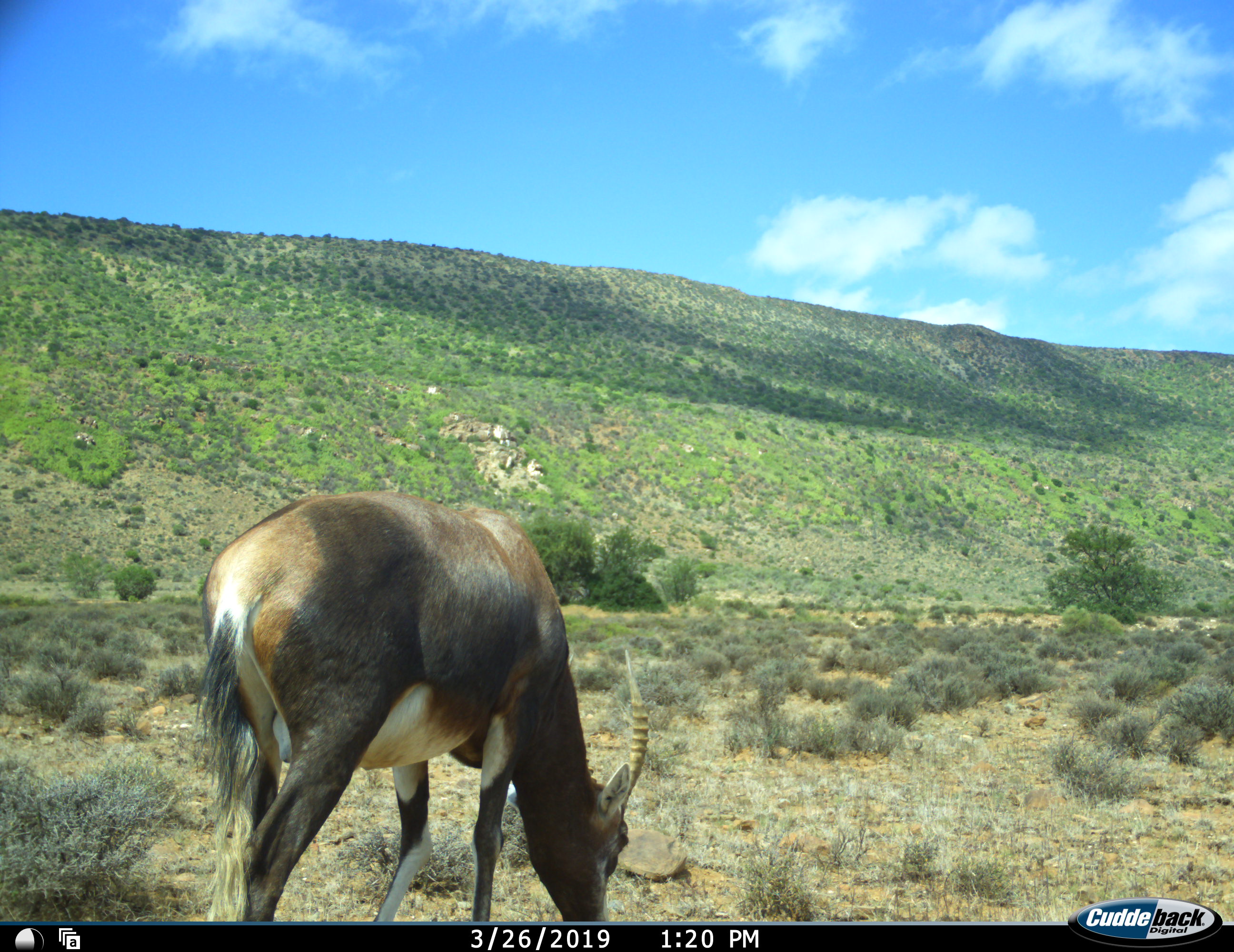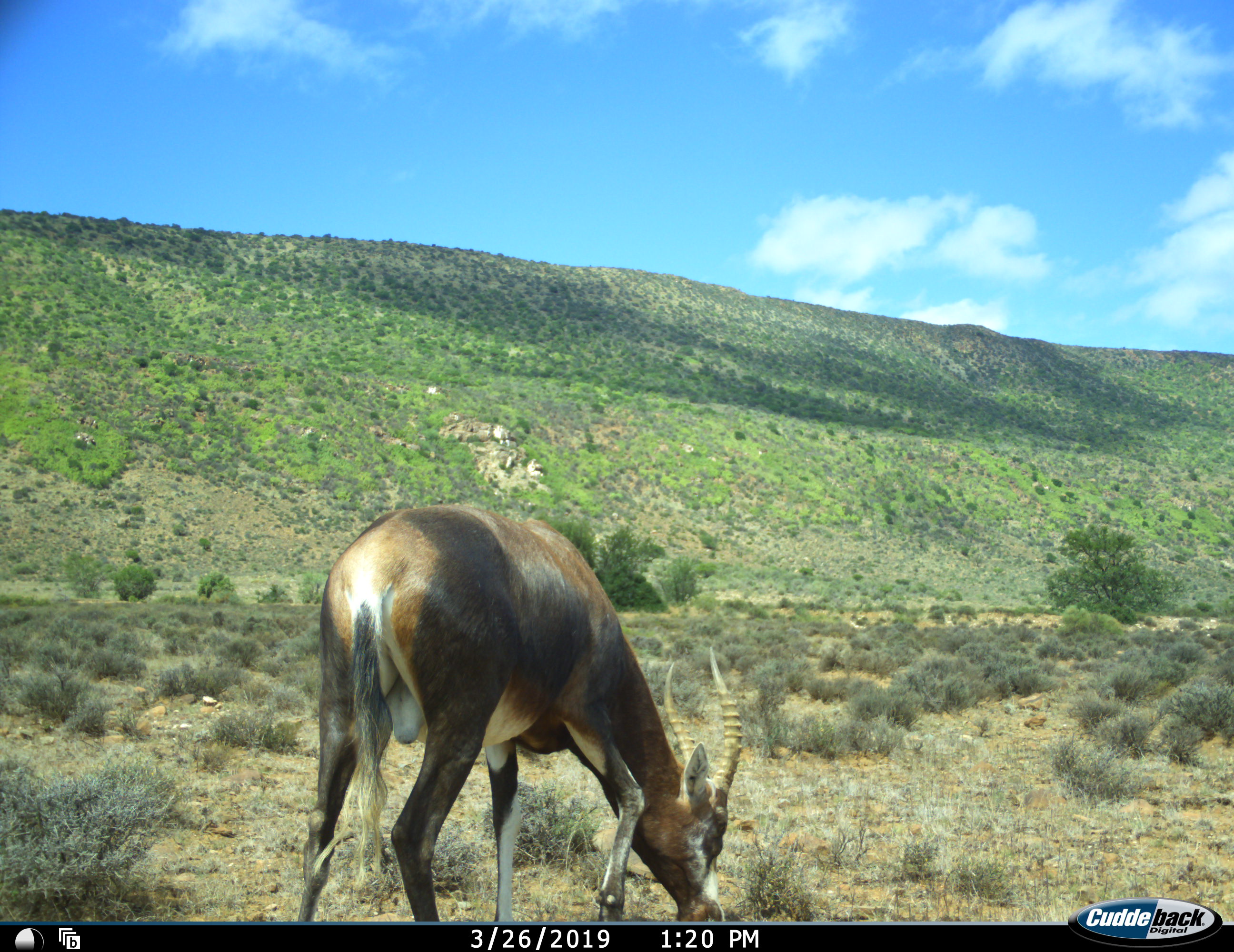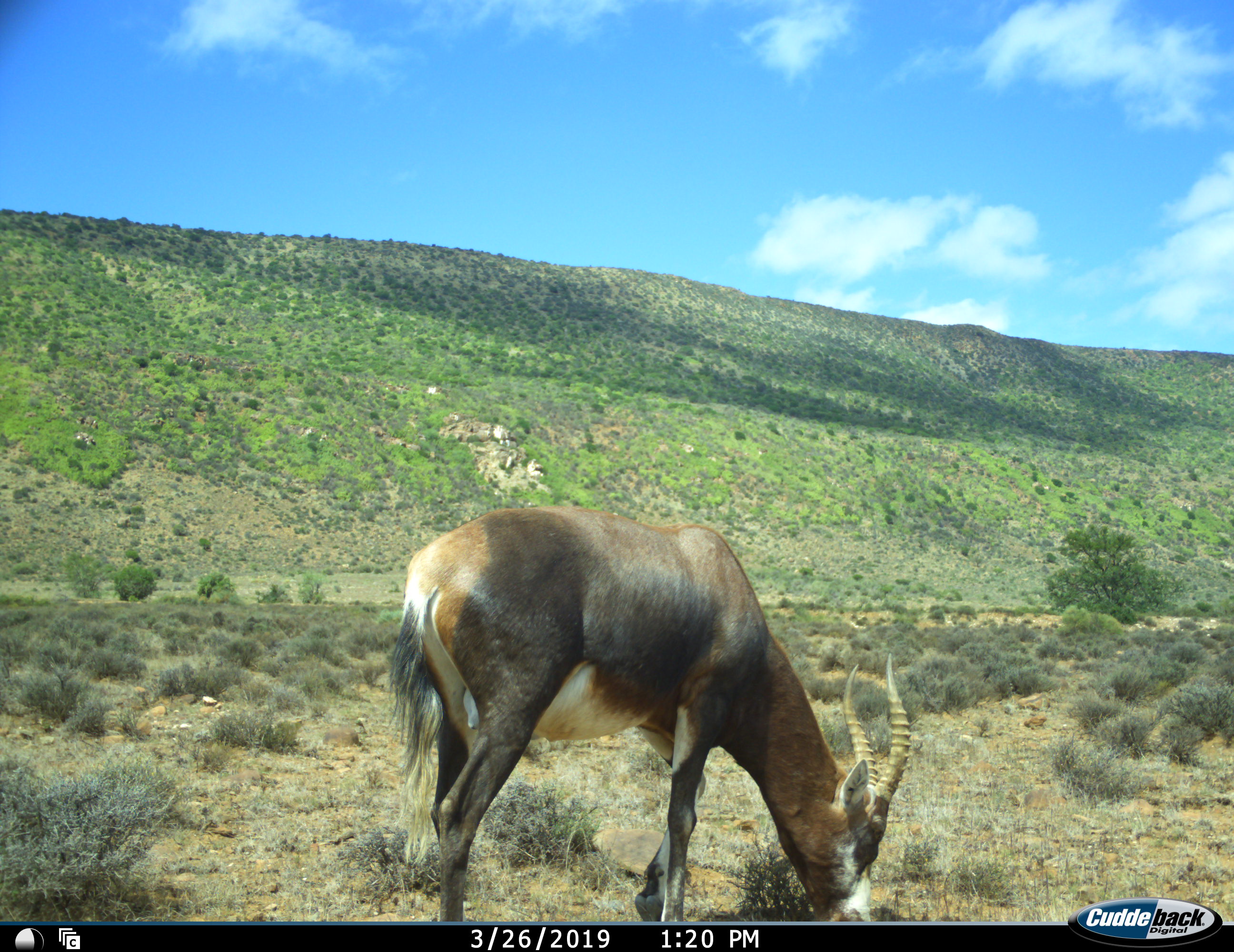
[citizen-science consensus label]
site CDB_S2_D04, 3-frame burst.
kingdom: Animalia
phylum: Chordata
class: Mammalia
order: Artiodactyla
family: Bovidae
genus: Damaliscus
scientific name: Damaliscus pygargus phillipsi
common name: blesbok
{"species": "blesbok (Damaliscus pygargus phillipsi)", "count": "1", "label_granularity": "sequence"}